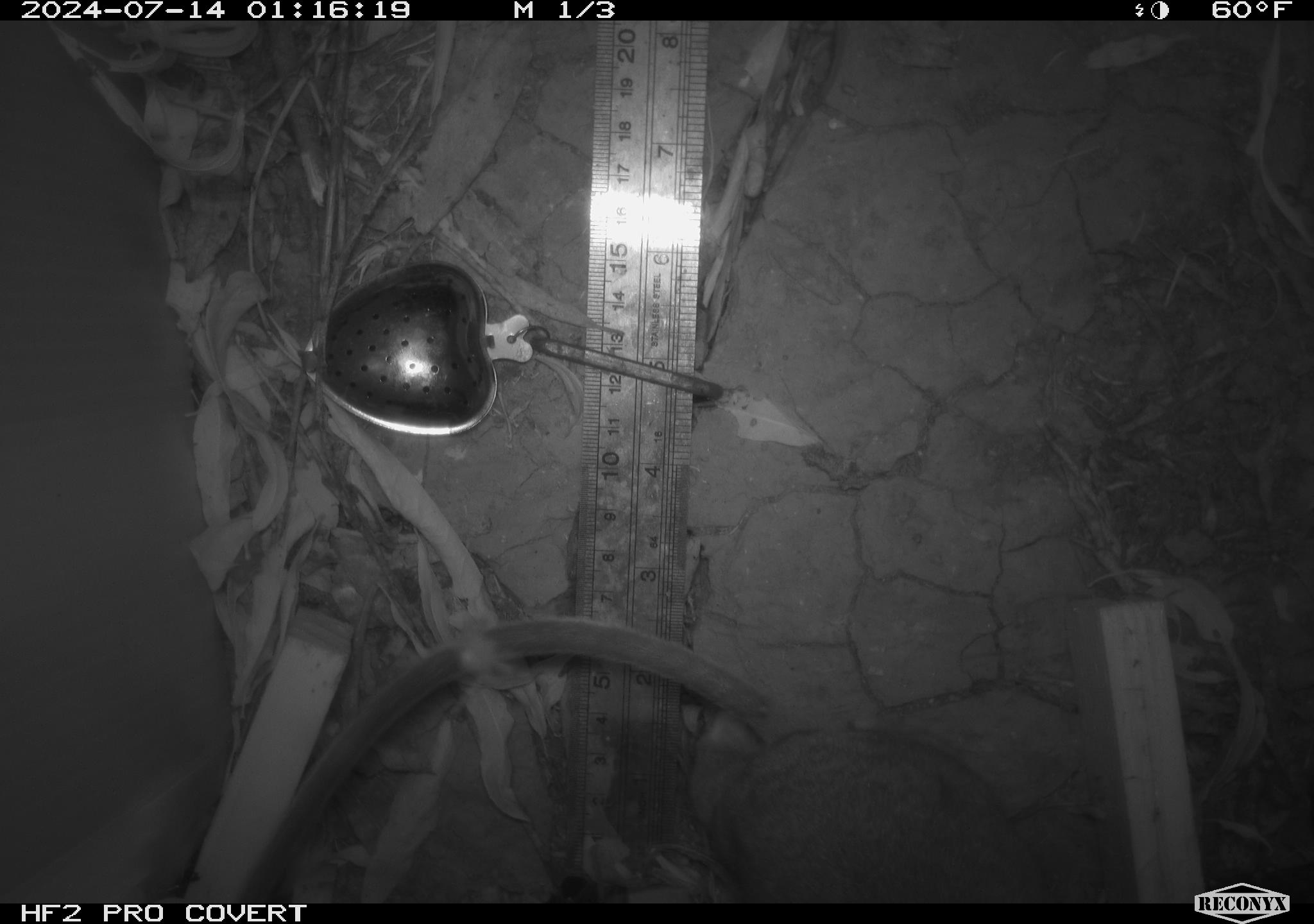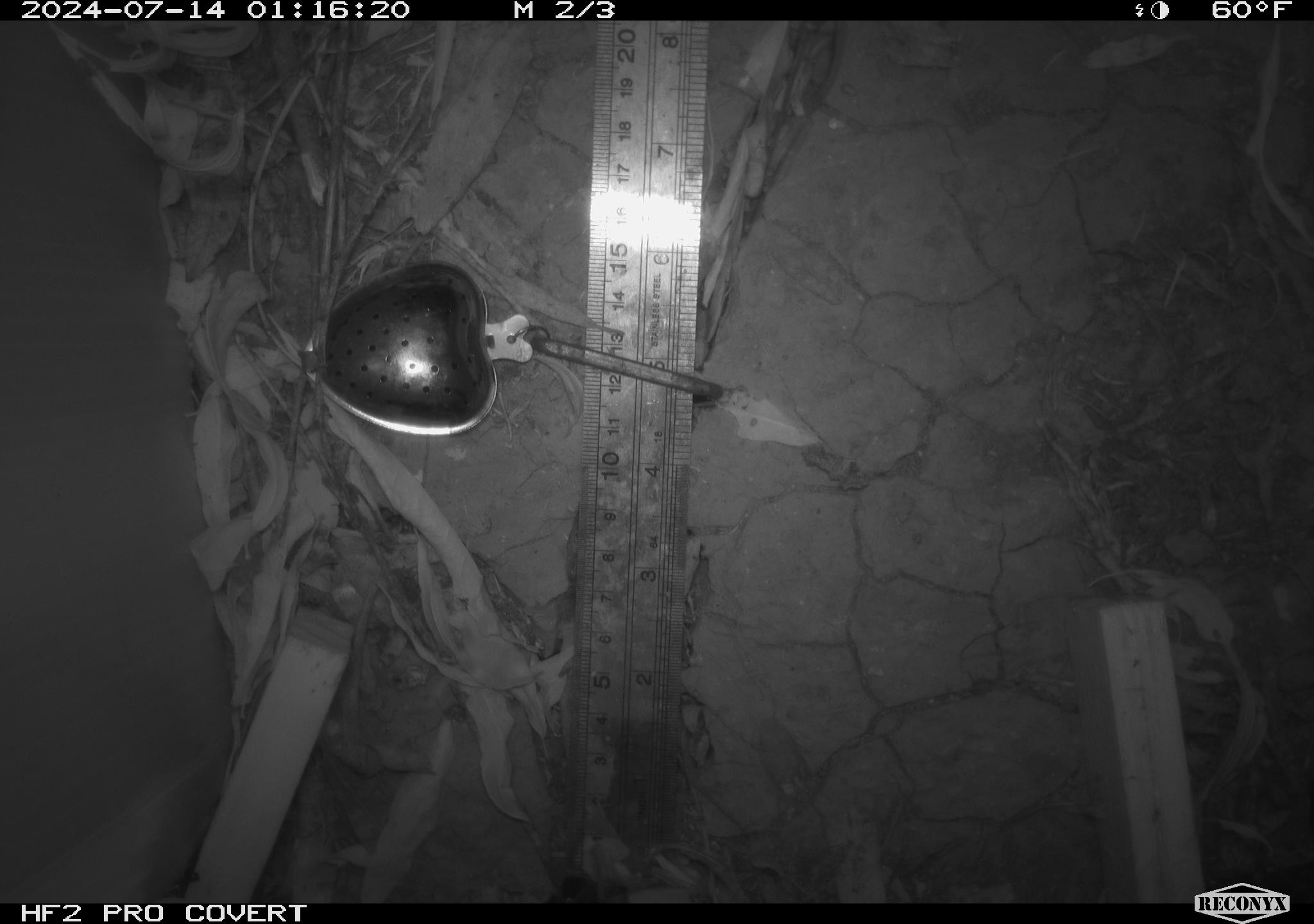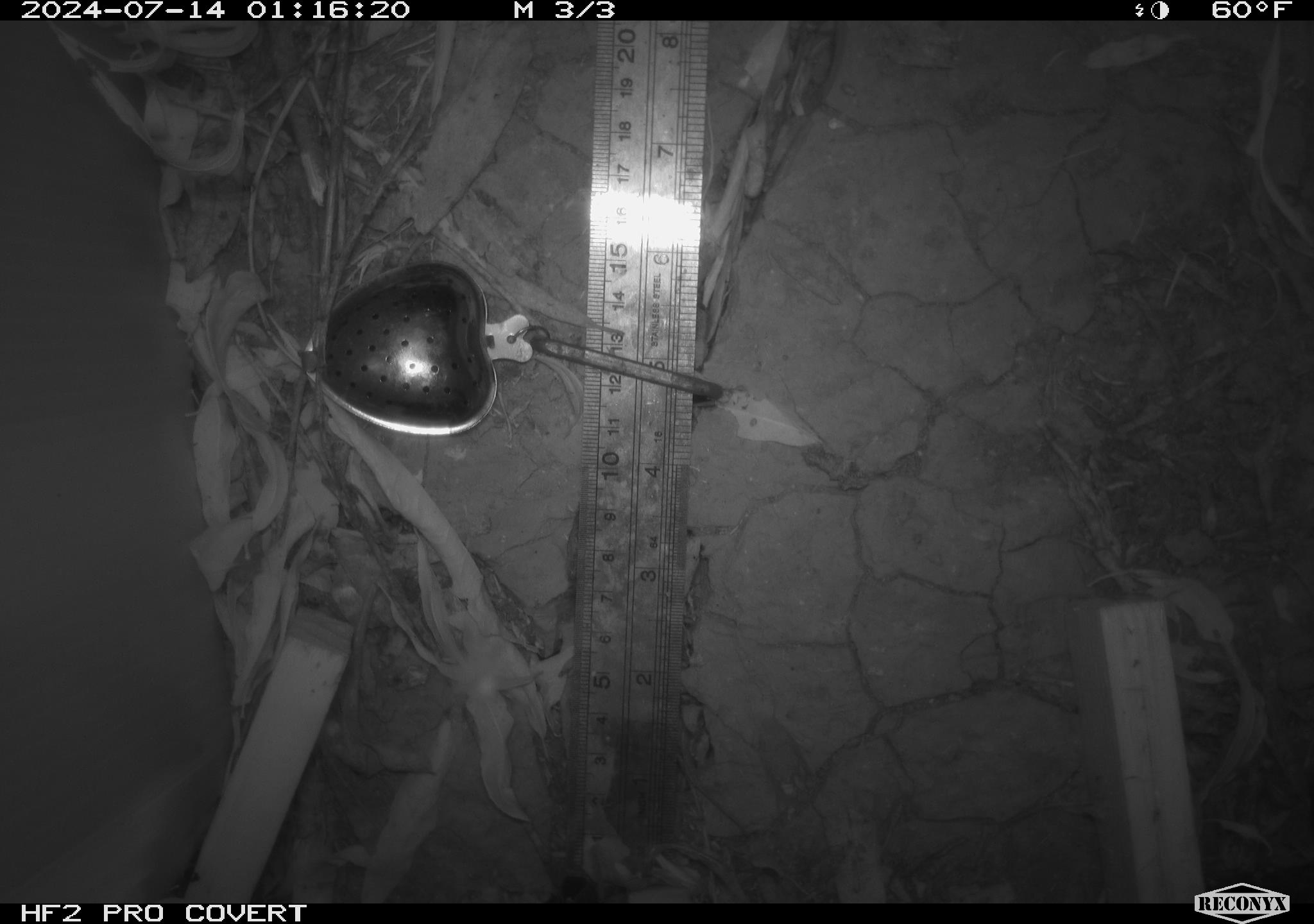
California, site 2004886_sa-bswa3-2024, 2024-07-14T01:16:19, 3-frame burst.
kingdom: Animalia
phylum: Chordata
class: Mammalia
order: Rodentia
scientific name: Rodentia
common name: woodrat or rat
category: woodrat or rat species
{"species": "woodrat or rat species (woodrat or rat) (Rodentia)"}